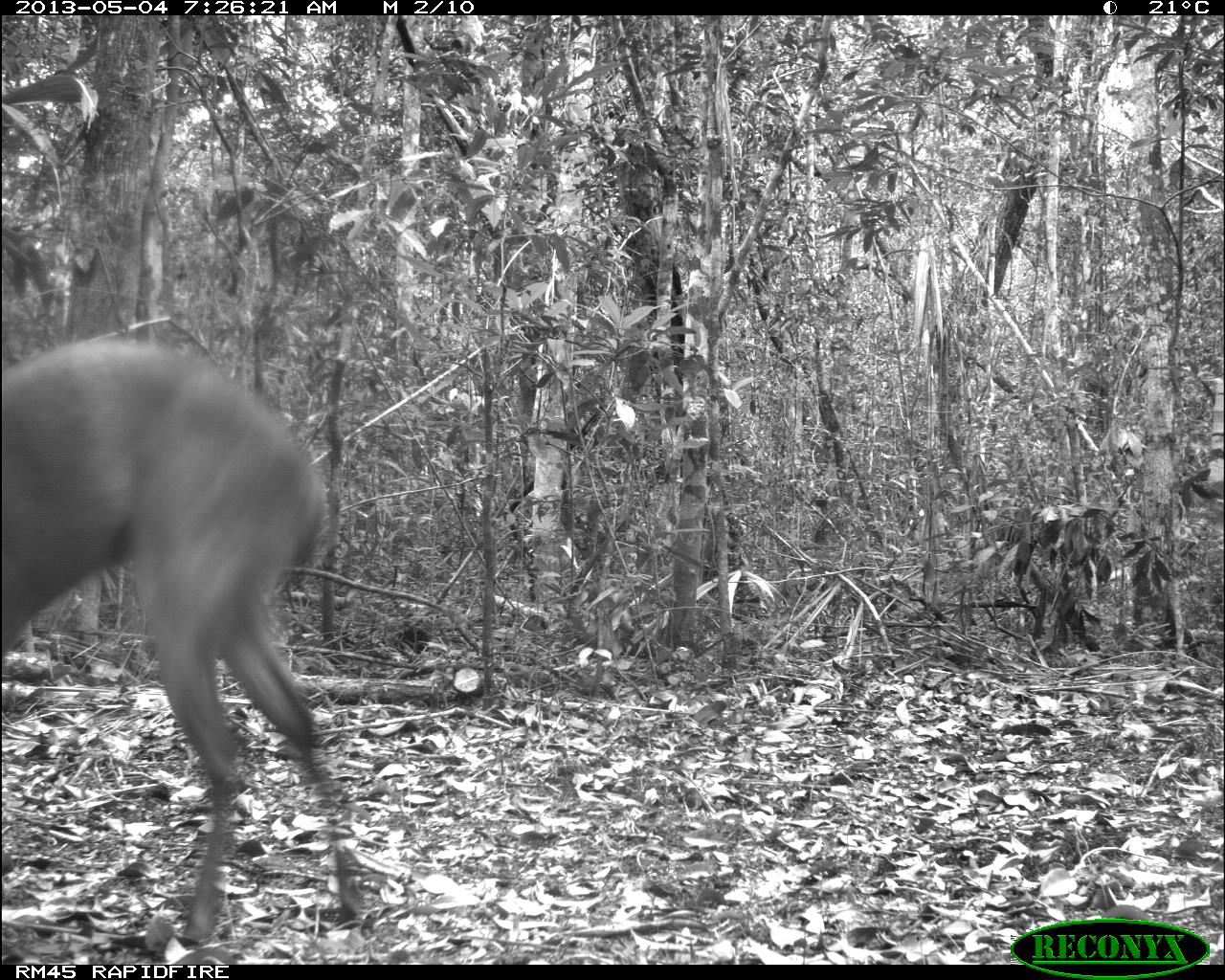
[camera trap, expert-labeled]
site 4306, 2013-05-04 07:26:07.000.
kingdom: Animalia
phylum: Chordata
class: Mammalia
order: Artiodactyla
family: Cervidae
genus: Mazama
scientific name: Mazama temama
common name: central american red brocket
Mazama temama (central american red brocket), count 1, sex male.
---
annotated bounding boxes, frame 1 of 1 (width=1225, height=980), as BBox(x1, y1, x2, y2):
mazama temama: BBox(0, 330, 367, 949)